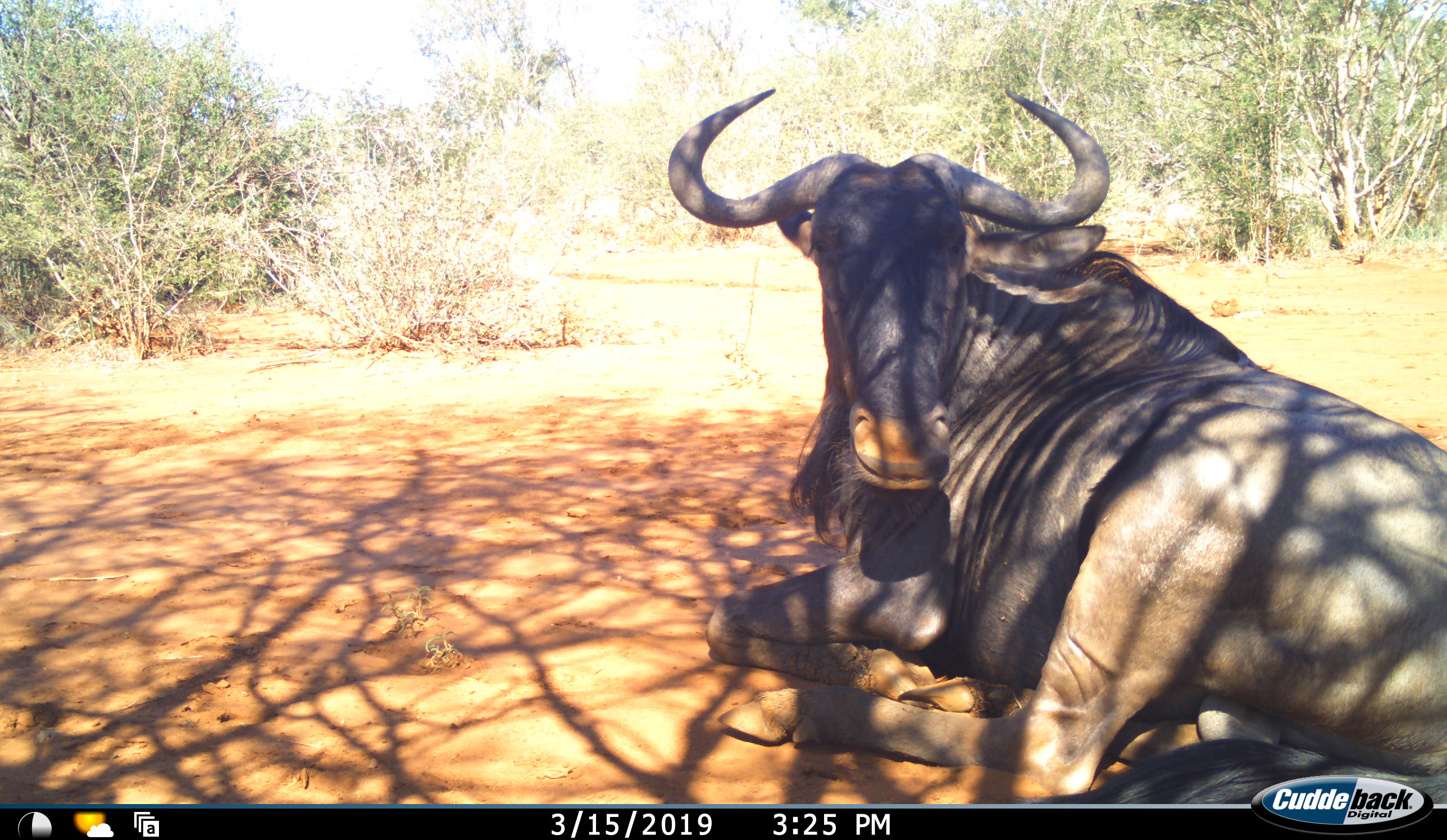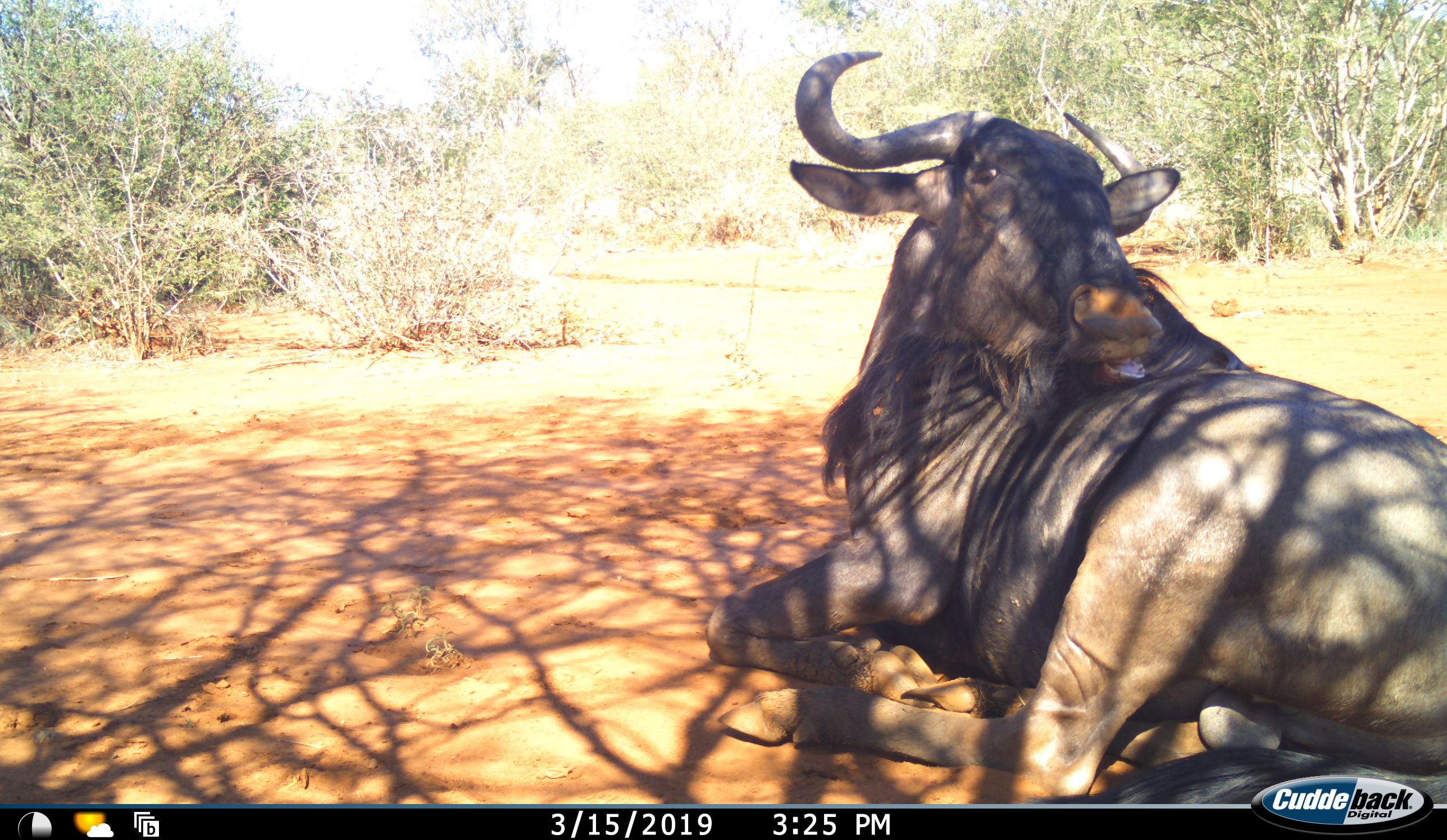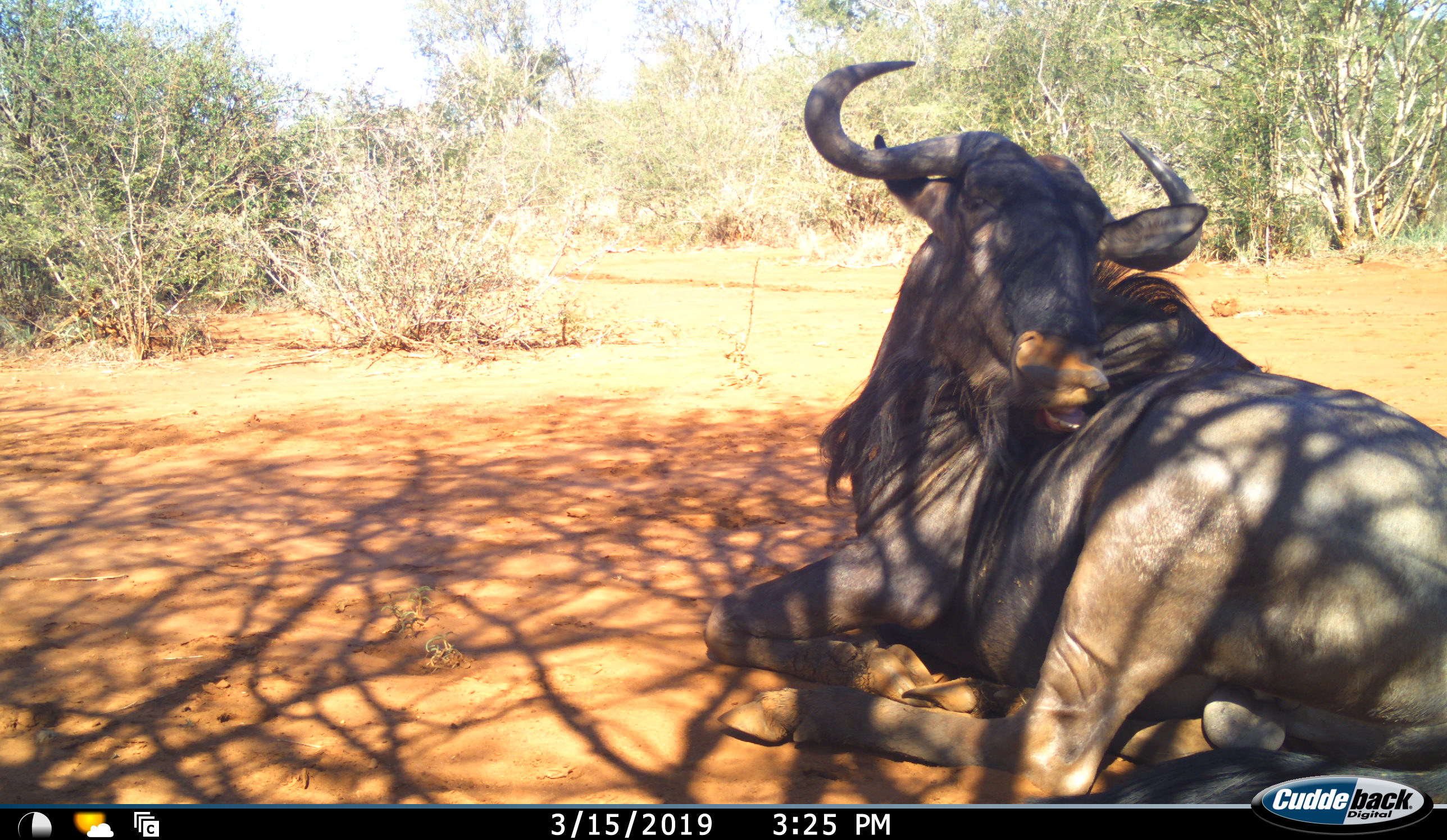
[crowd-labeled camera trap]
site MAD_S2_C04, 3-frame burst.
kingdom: Animalia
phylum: Chordata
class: Mammalia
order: Artiodactyla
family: Bovidae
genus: Connochaetes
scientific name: Connochaetes taurinus taurinus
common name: blue wildebeest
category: wildebeestblue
Wildebeestblue (blue wildebeest) (Connochaetes taurinus taurinus), count 1. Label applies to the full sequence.